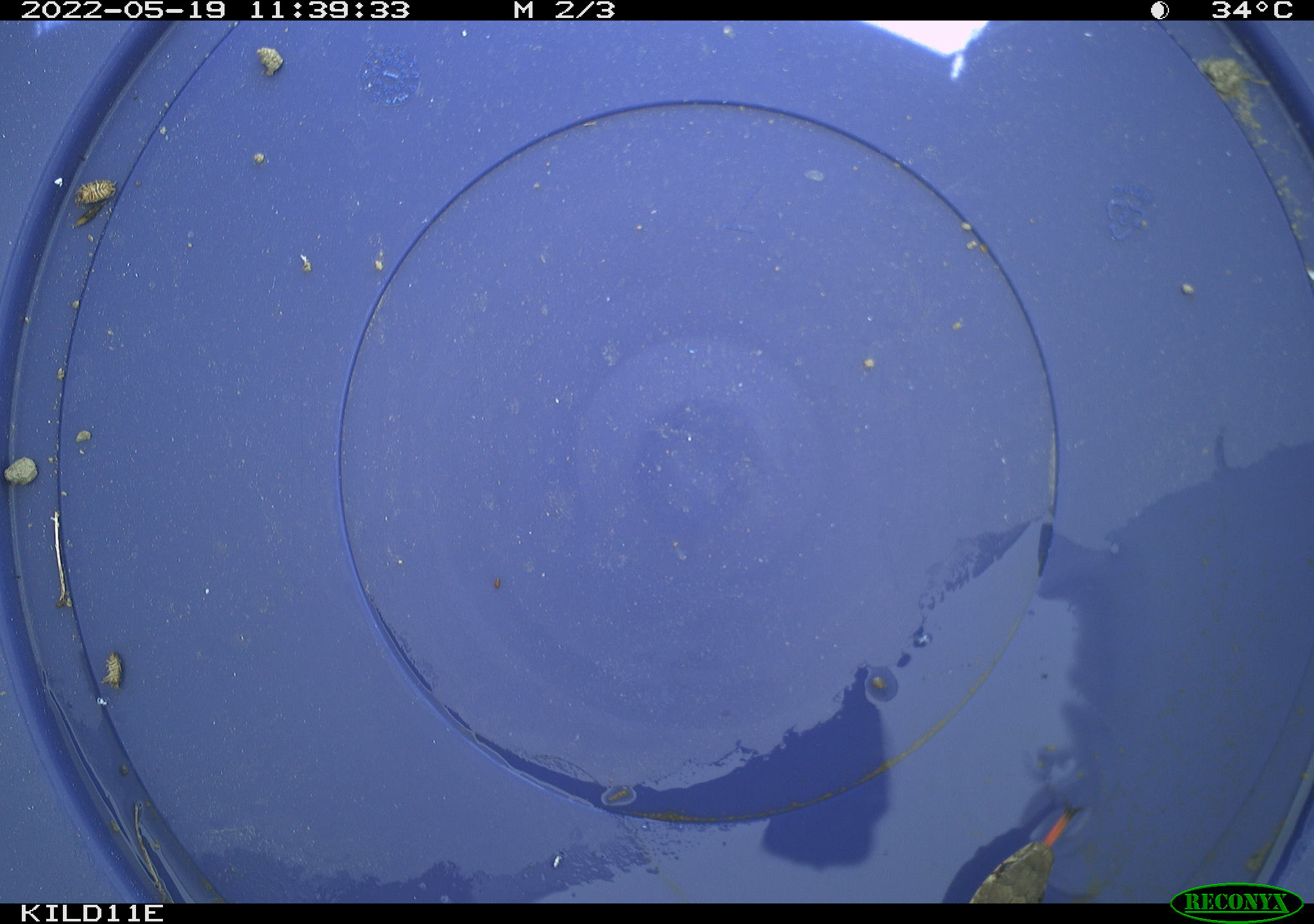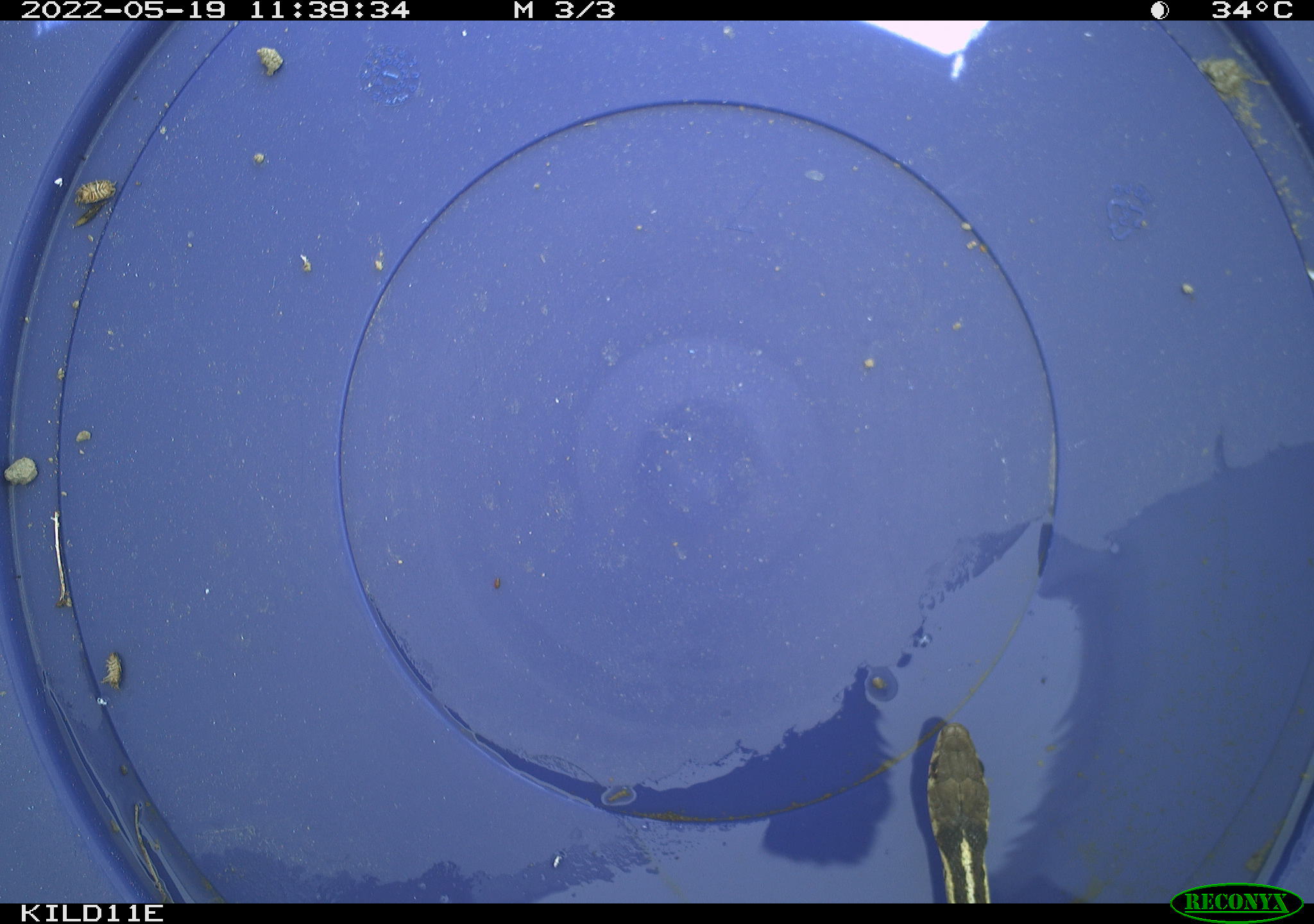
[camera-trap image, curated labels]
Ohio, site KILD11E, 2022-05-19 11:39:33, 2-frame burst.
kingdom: Animalia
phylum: Chordata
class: Reptilia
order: Squamata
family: Colubridae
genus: Thamnophis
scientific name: Thamnophis sirtalis sirtalis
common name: eastern gartersnake